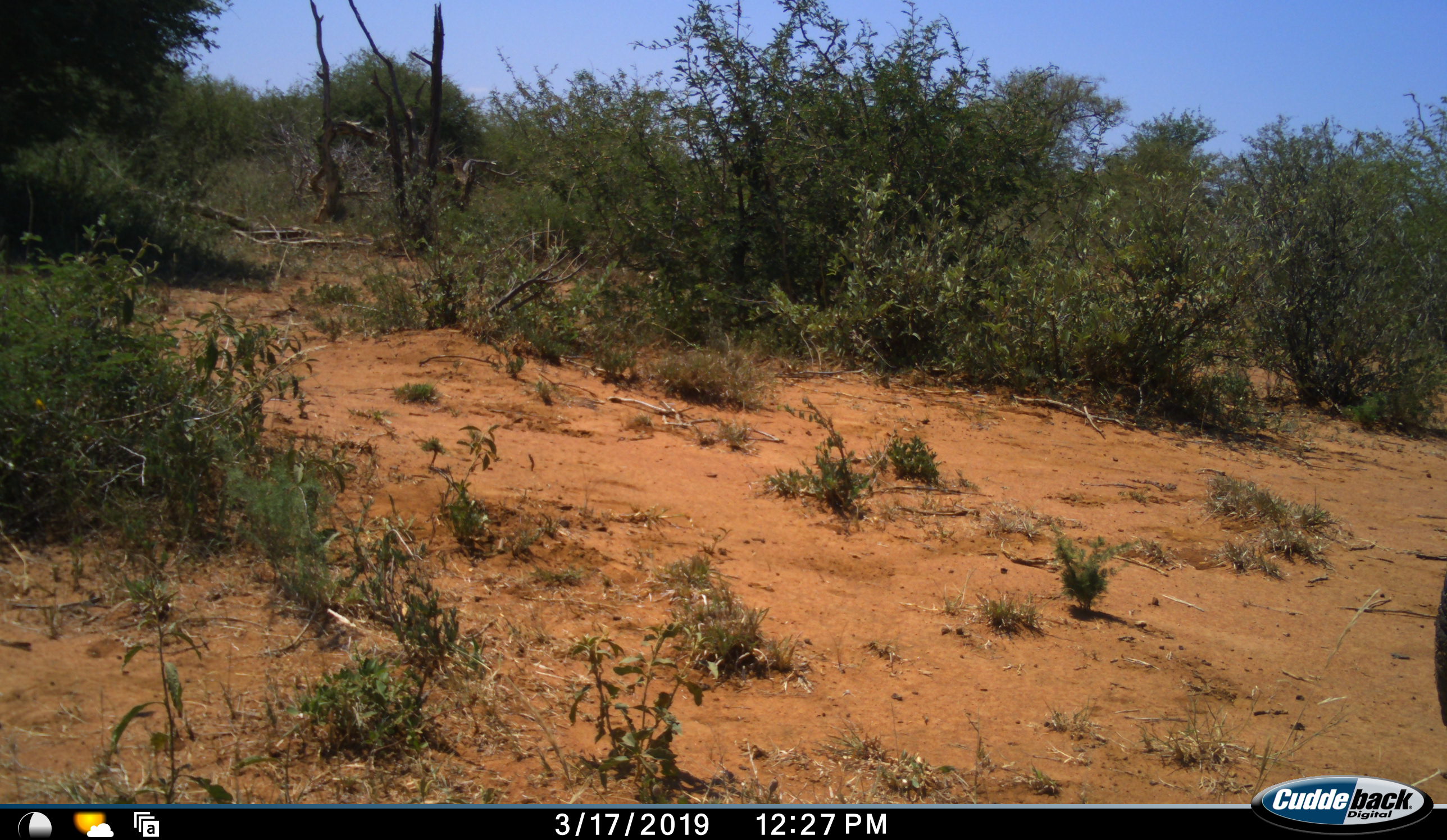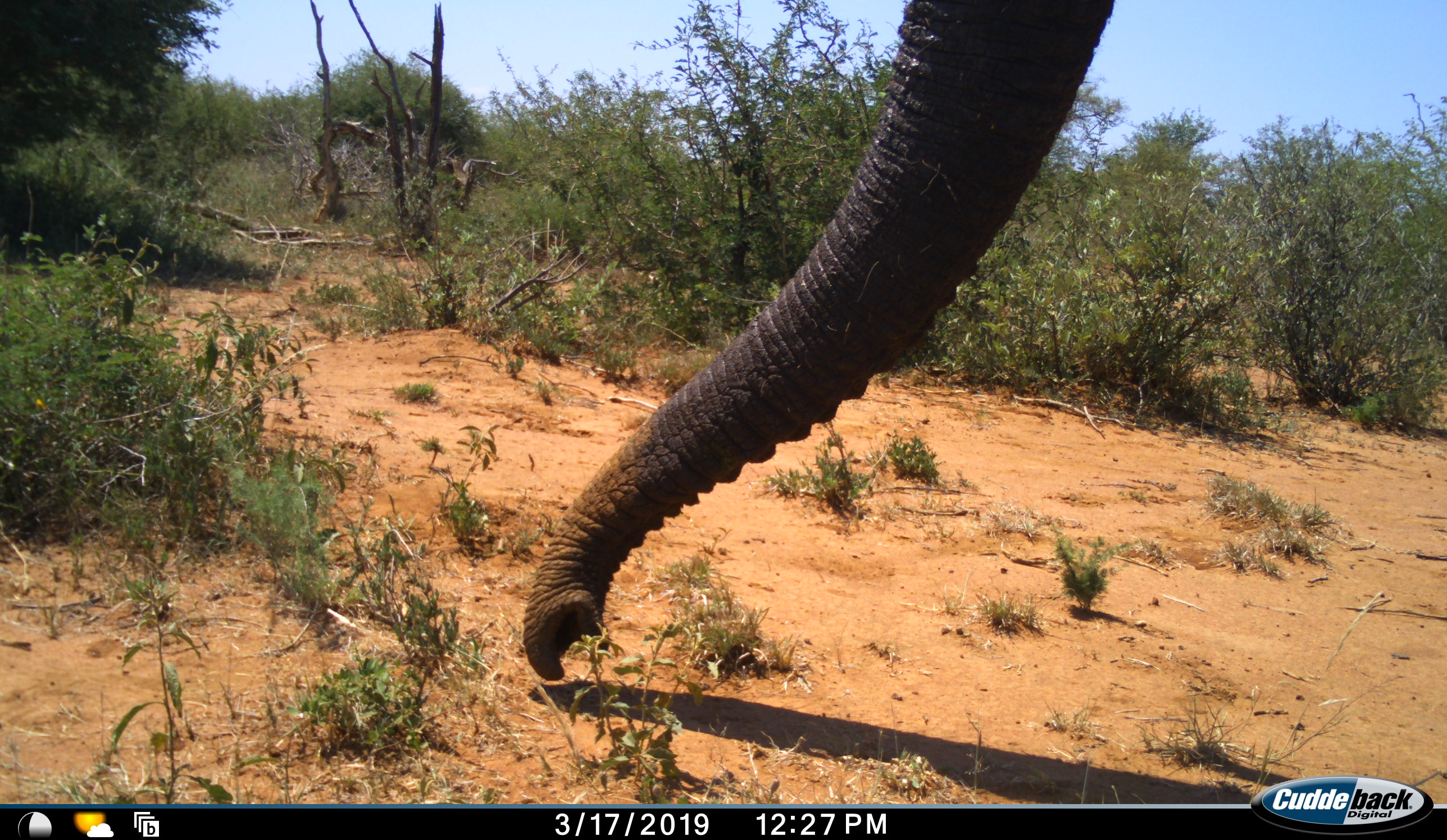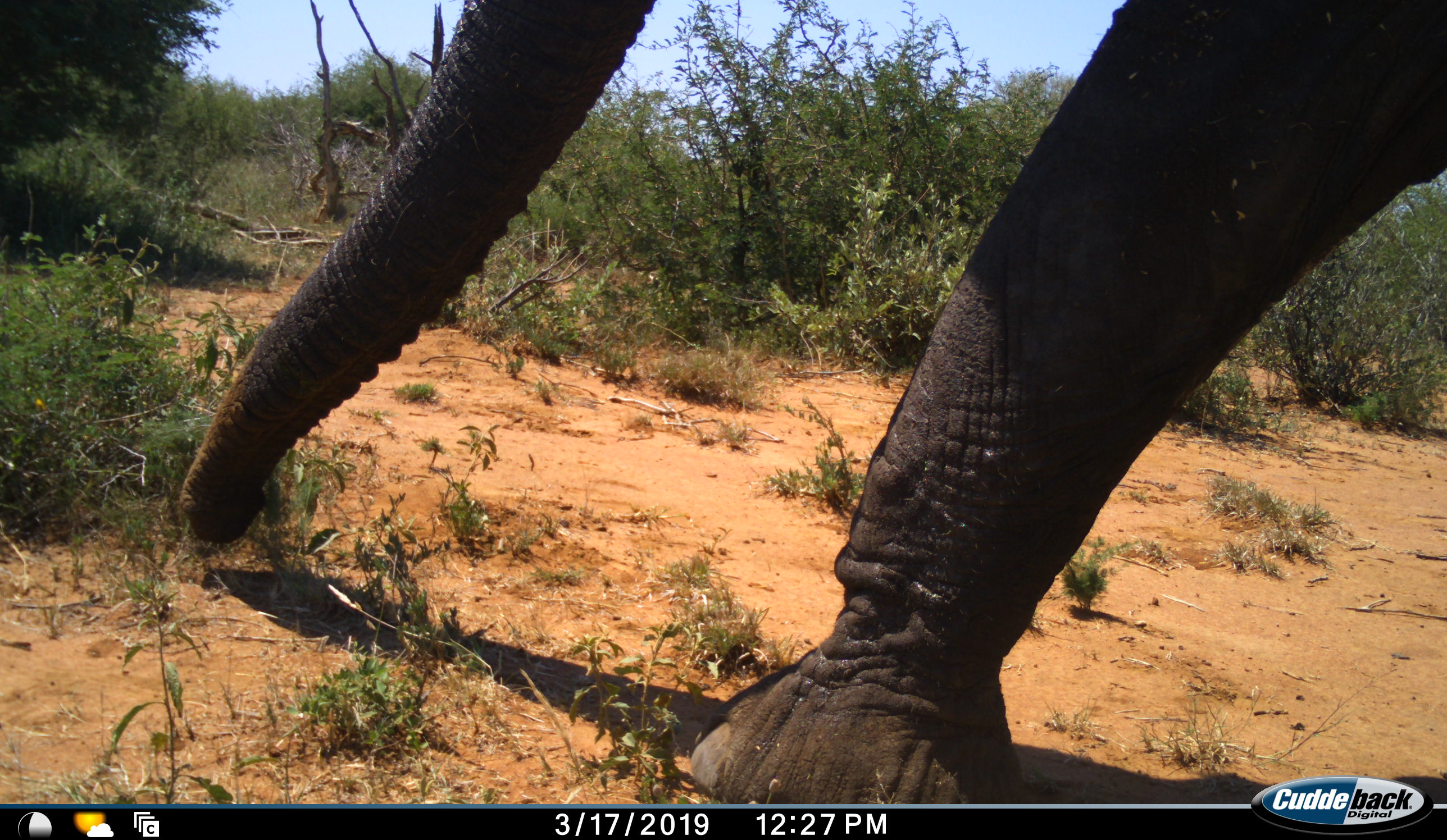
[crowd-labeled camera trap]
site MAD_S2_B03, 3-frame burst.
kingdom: Animalia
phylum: Chordata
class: Mammalia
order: Proboscidea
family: Elephantidae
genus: Loxodonta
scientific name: Loxodonta africana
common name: african bush elephant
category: elephant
Elephant (african bush elephant) (Loxodonta africana), count 1. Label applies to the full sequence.